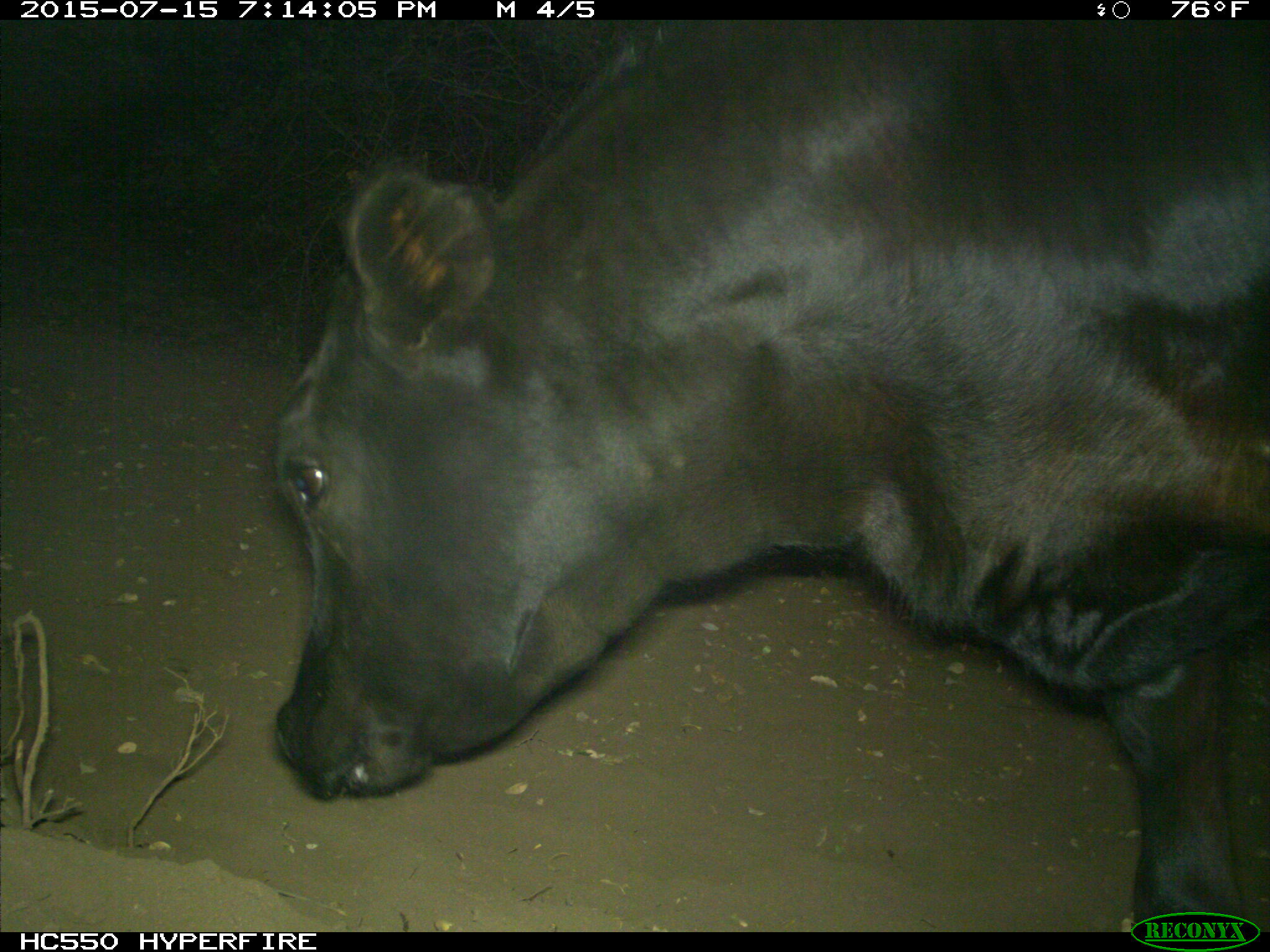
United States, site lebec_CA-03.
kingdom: Animalia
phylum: Chordata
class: Mammalia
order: Artiodactyla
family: Bovidae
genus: Bos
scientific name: Bos taurus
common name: domestic cow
Bos taurus (domestic cow).